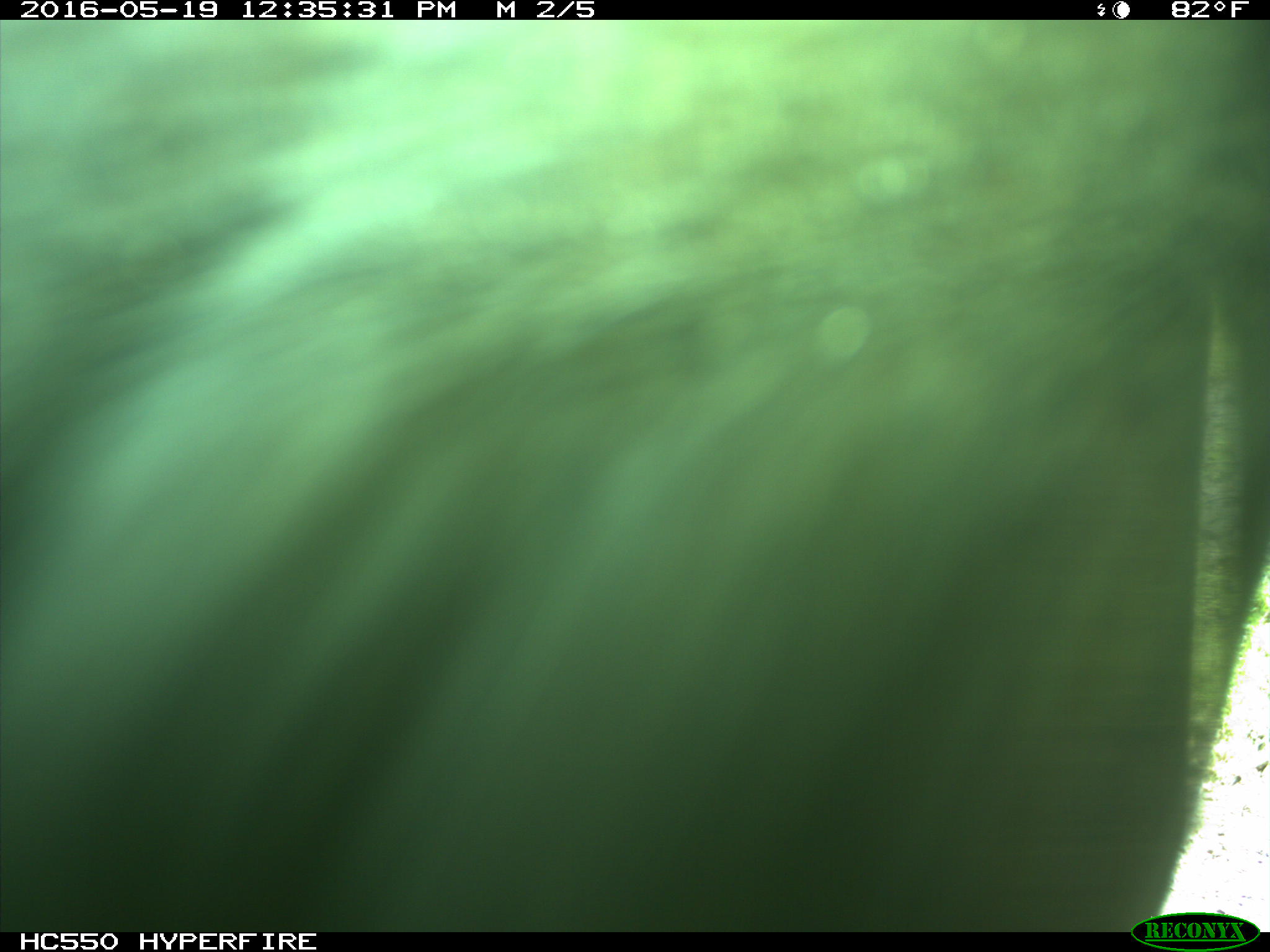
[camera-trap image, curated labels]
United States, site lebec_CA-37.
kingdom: Animalia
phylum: Chordata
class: Mammalia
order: Artiodactyla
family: Bovidae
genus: Bos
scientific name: Bos taurus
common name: domestic cow